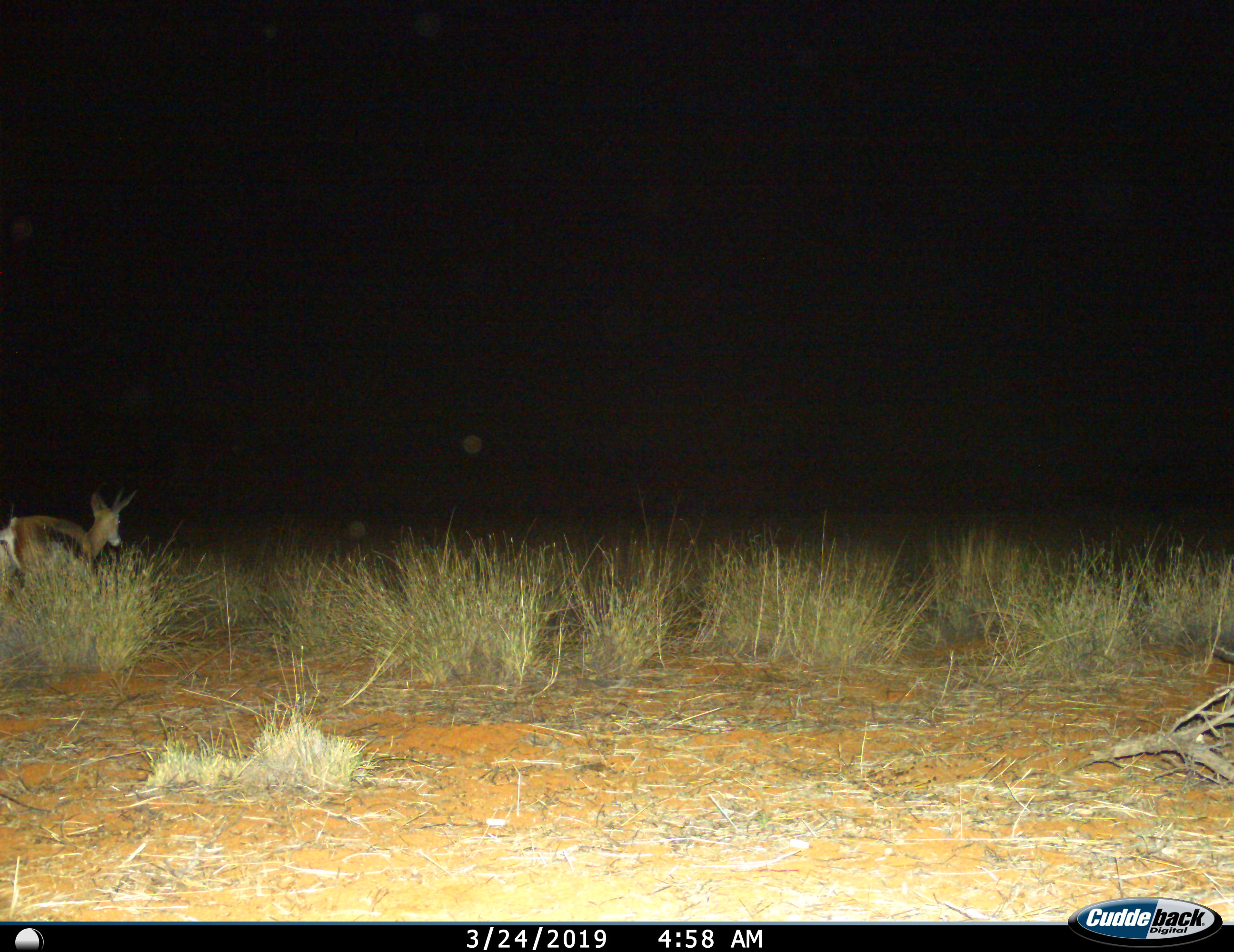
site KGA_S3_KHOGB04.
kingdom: Animalia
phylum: Chordata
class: Mammalia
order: Artiodactyla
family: Bovidae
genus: Antidorcas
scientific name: Antidorcas marsupialis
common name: springbok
Springbok (Antidorcas marsupialis), count 1. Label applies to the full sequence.